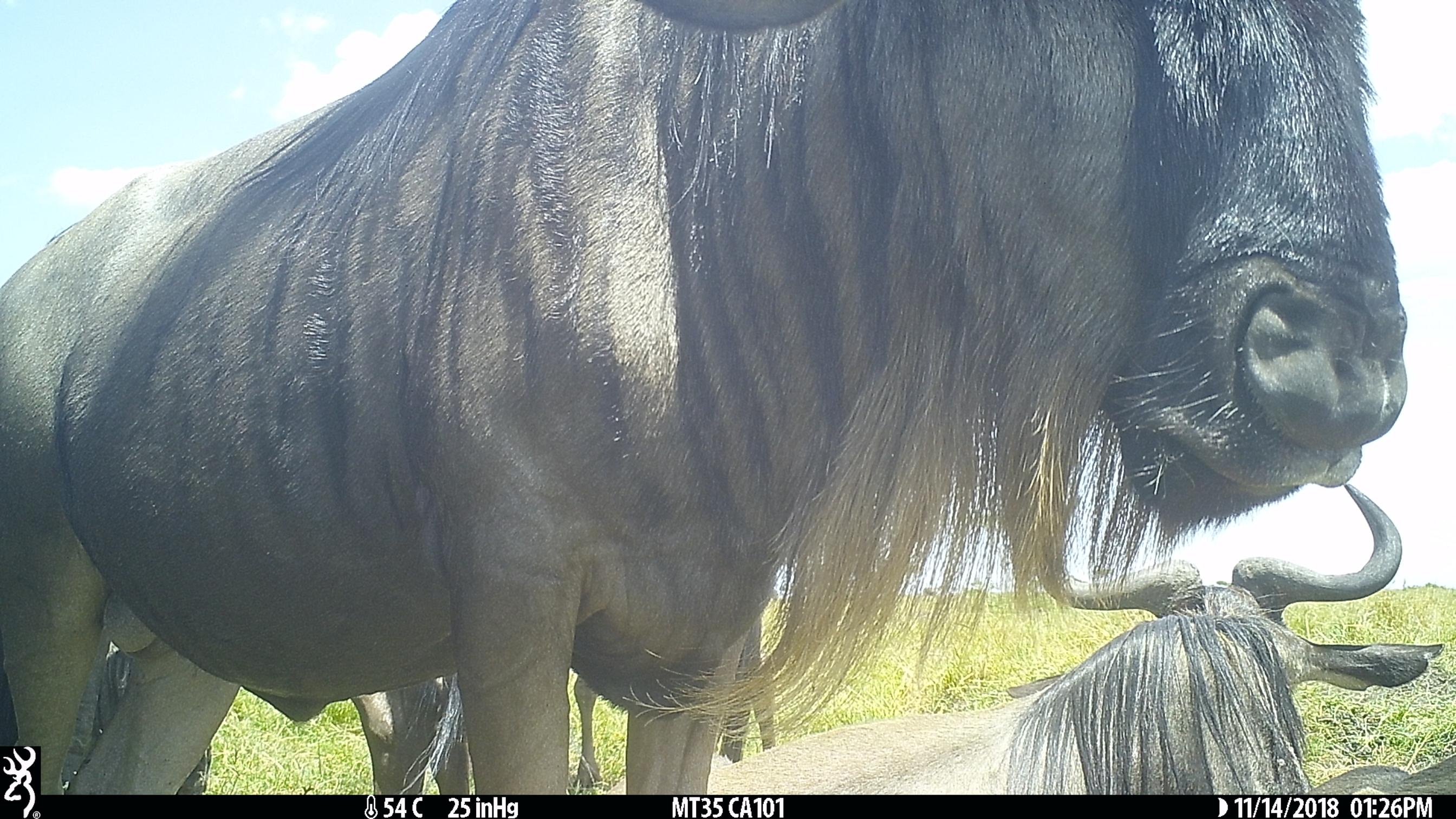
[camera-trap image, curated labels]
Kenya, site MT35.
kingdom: Animalia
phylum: Chordata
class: Mammalia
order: Artiodactyla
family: Bovidae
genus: Connochaetes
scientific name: Connochaetes taurinus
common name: blue wildebeest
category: wildebeest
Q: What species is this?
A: Wildebeest (blue wildebeest) (Connochaetes taurinus).